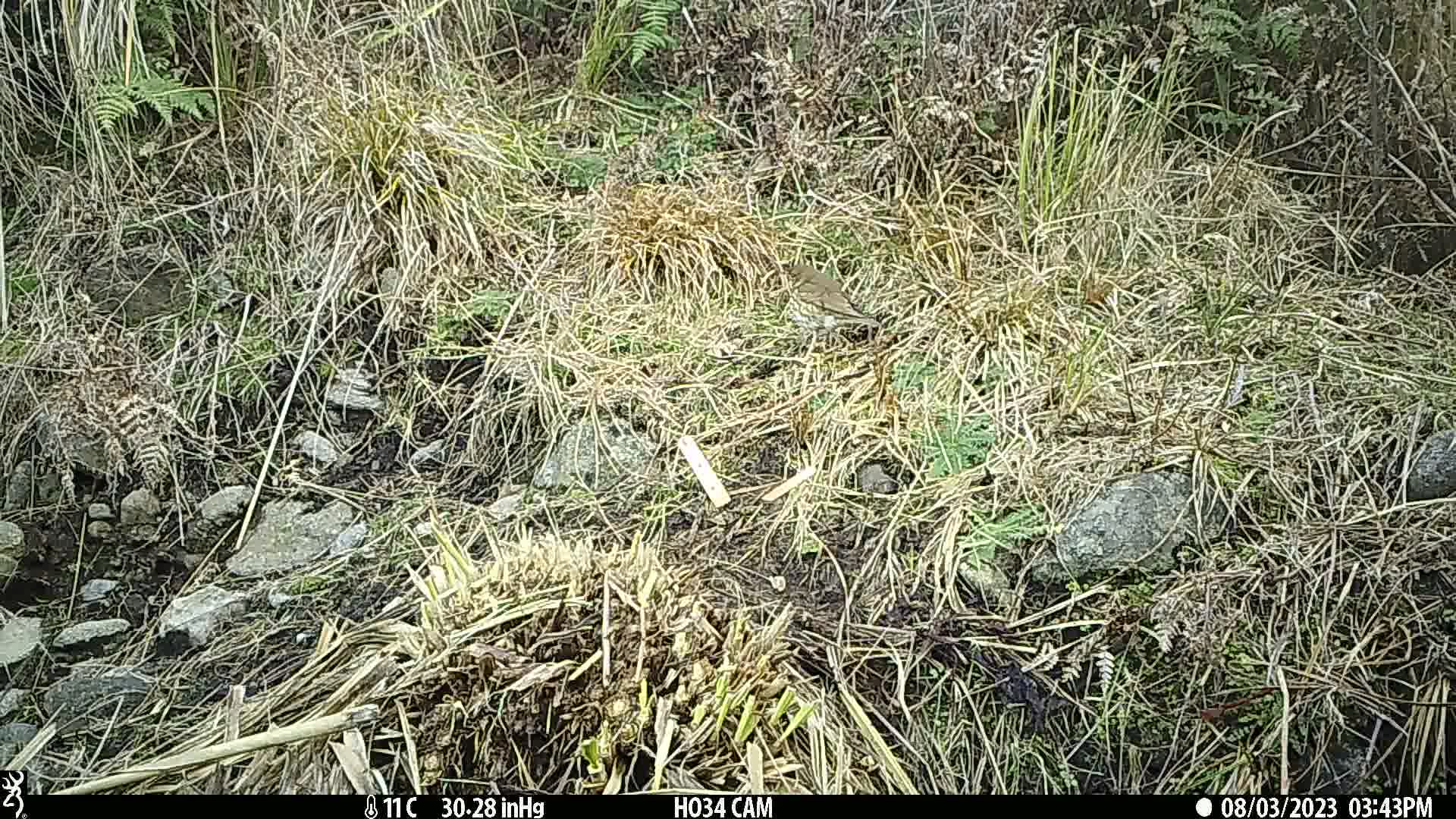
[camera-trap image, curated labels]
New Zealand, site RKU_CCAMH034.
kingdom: Animalia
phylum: Chordata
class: Aves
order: Passeriformes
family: Turdidae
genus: Turdus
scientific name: Turdus philomelos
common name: song thrush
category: thrush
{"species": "thrush (song thrush) (Turdus philomelos)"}